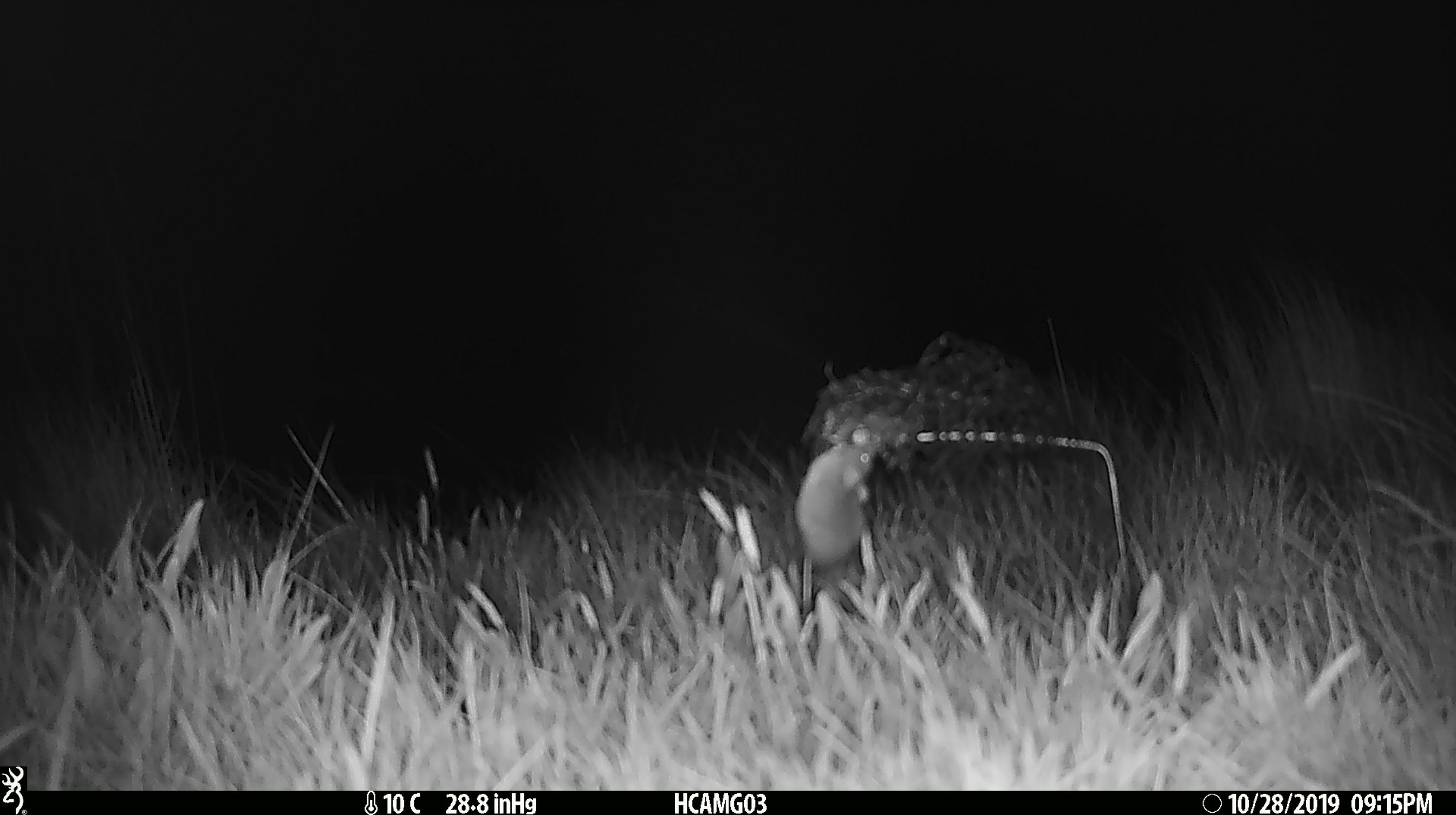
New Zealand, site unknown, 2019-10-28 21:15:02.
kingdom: Animalia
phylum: Chordata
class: Mammalia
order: Rodentia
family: Muridae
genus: Mus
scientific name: Mus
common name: mouse